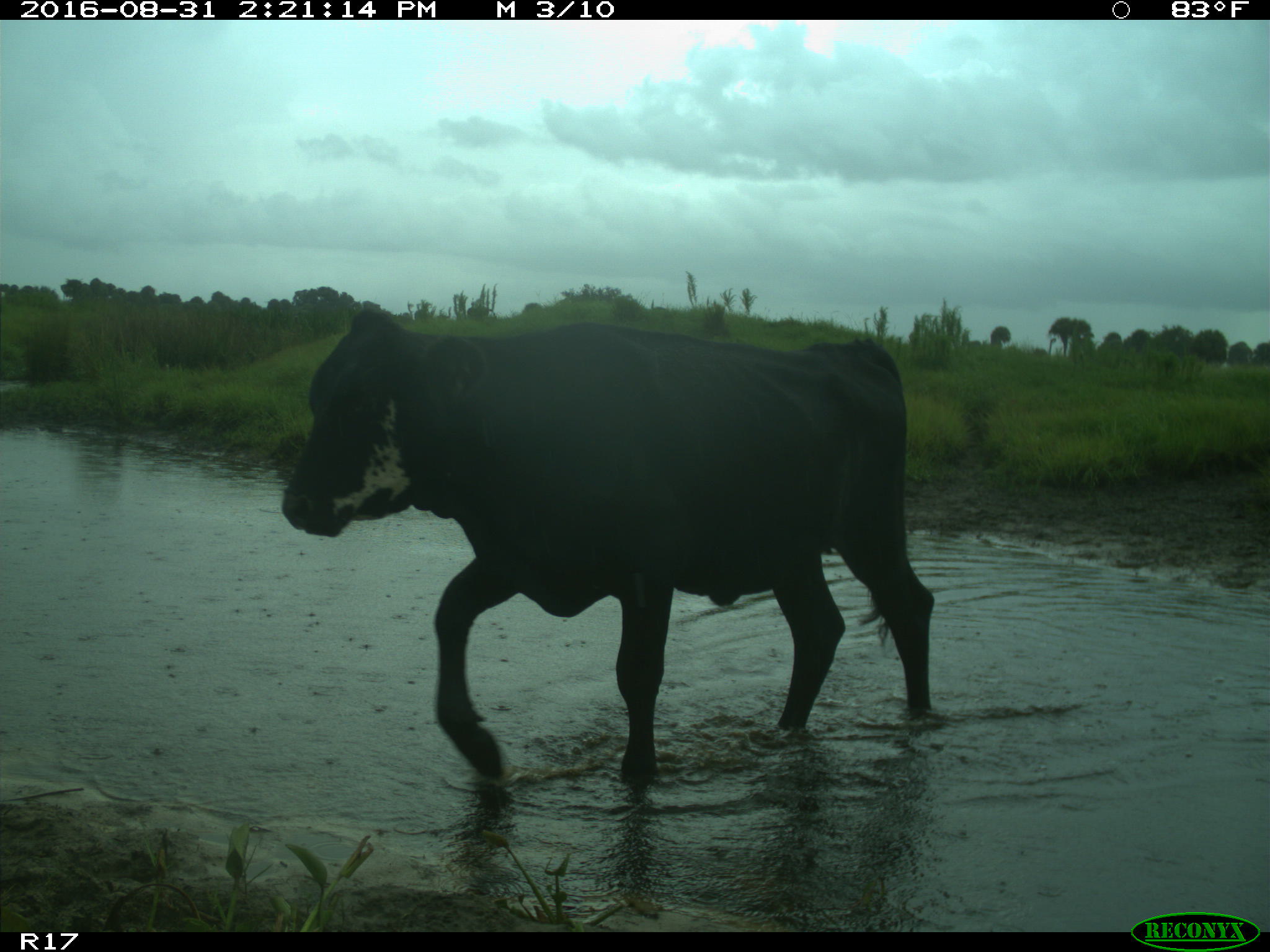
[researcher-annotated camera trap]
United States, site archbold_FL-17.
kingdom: Animalia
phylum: Chordata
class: Mammalia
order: Artiodactyla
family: Bovidae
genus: Bos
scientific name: Bos taurus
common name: domestic cow